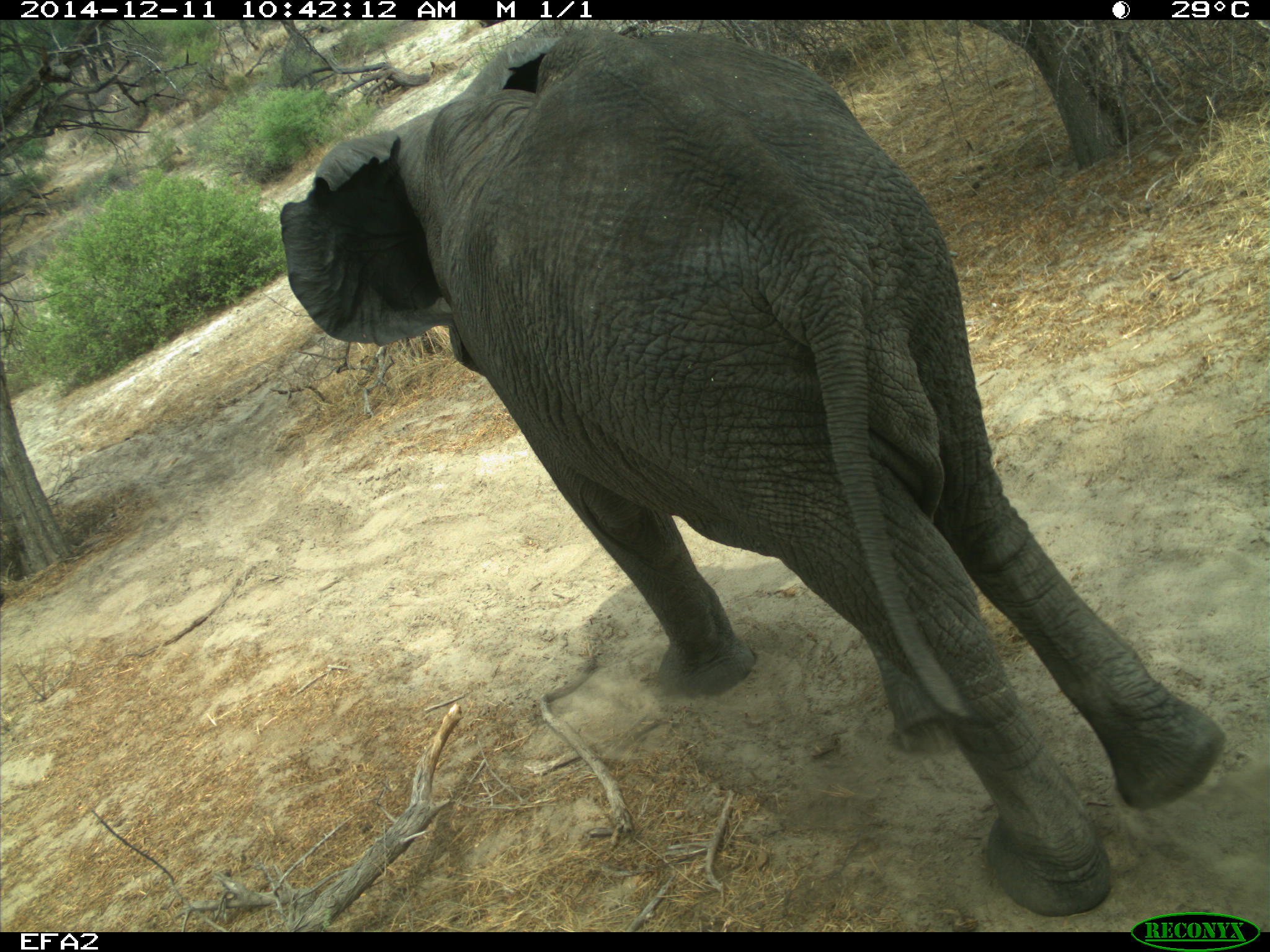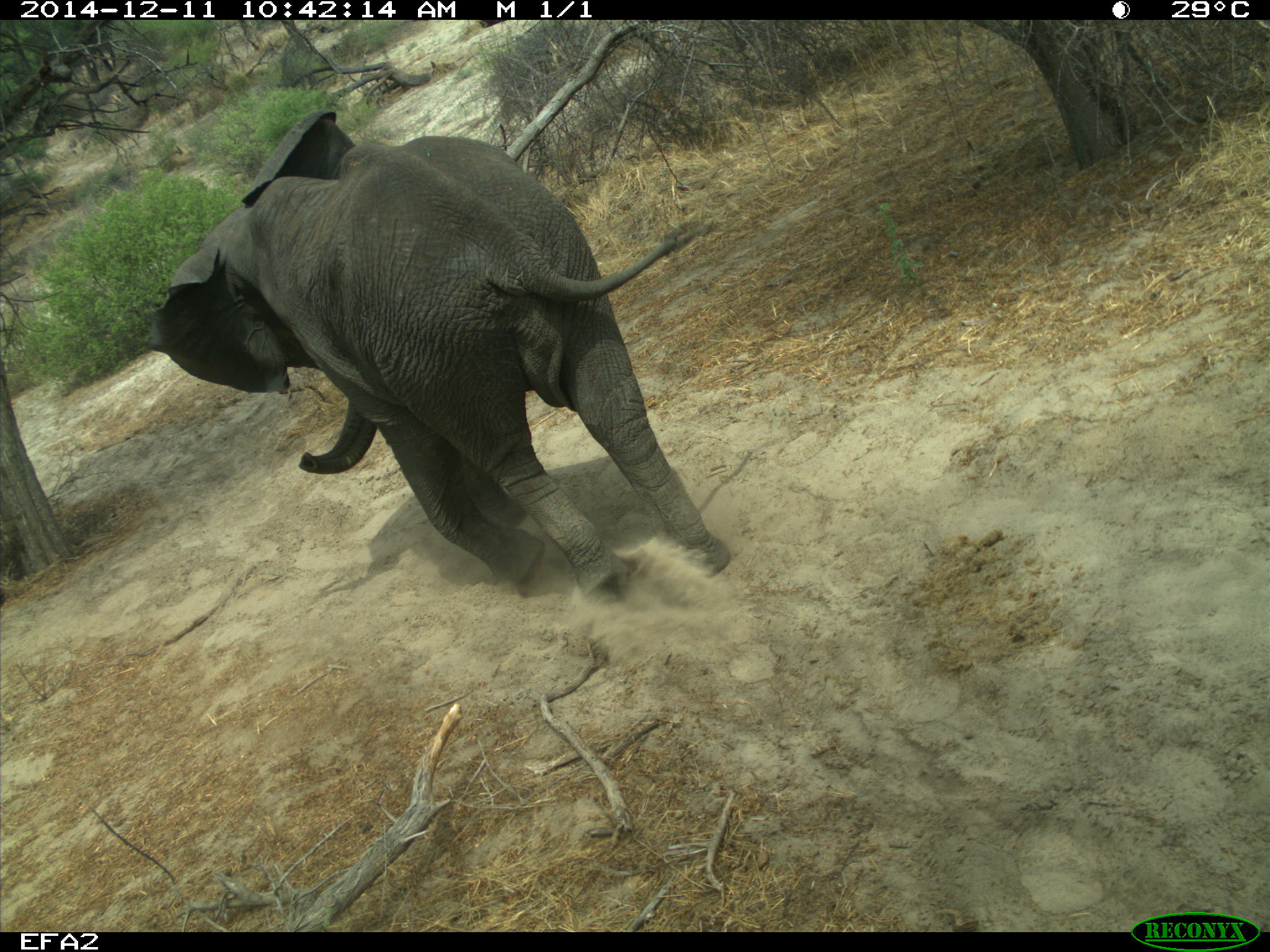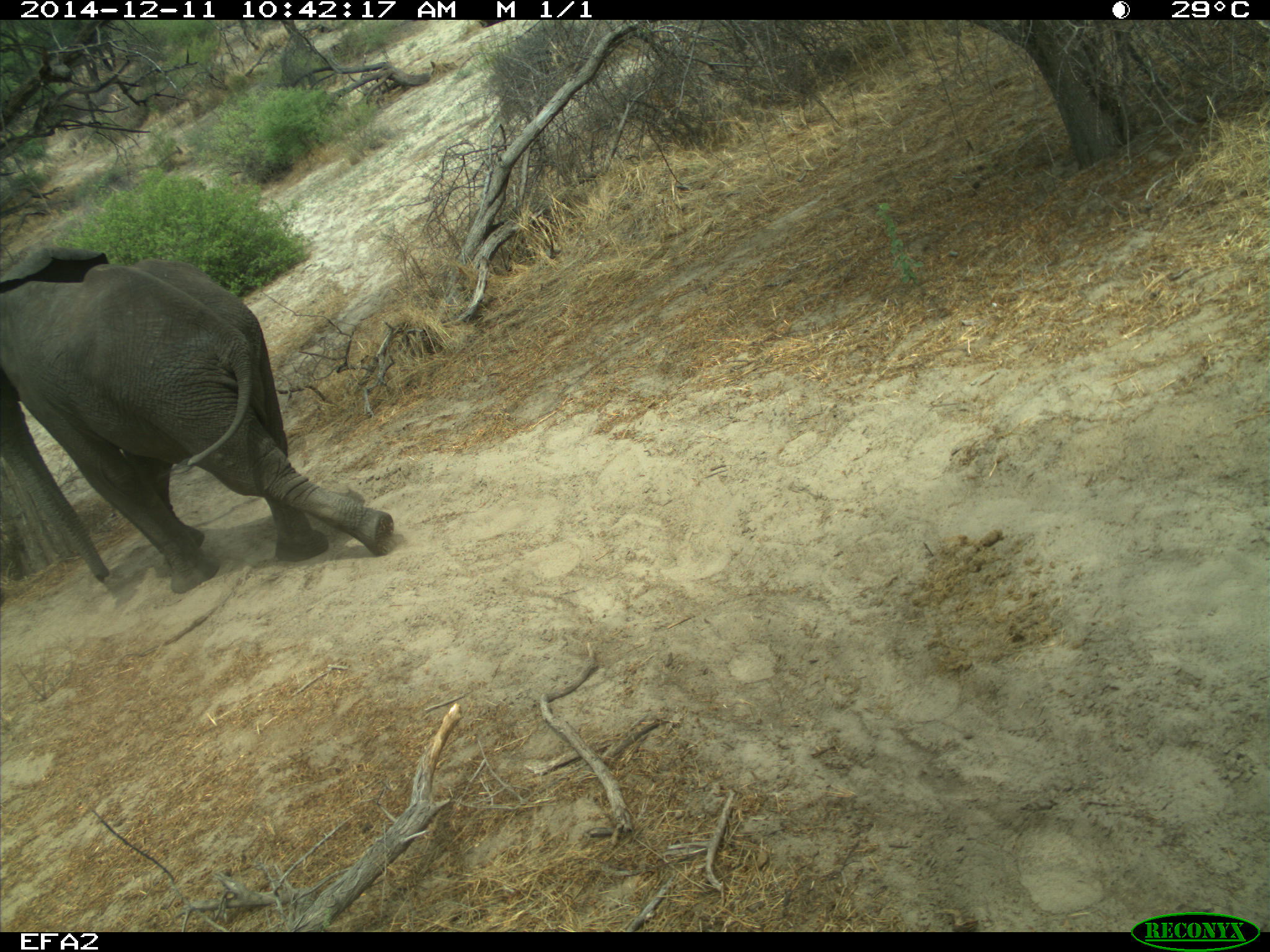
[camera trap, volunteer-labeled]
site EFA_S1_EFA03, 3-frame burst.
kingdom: Animalia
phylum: Chordata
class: Mammalia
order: Proboscidea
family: Elephantidae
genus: Loxodonta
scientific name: Loxodonta africana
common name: african bush elephant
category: elephant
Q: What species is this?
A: Elephant (african bush elephant) (Loxodonta africana).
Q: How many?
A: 1.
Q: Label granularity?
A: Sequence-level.